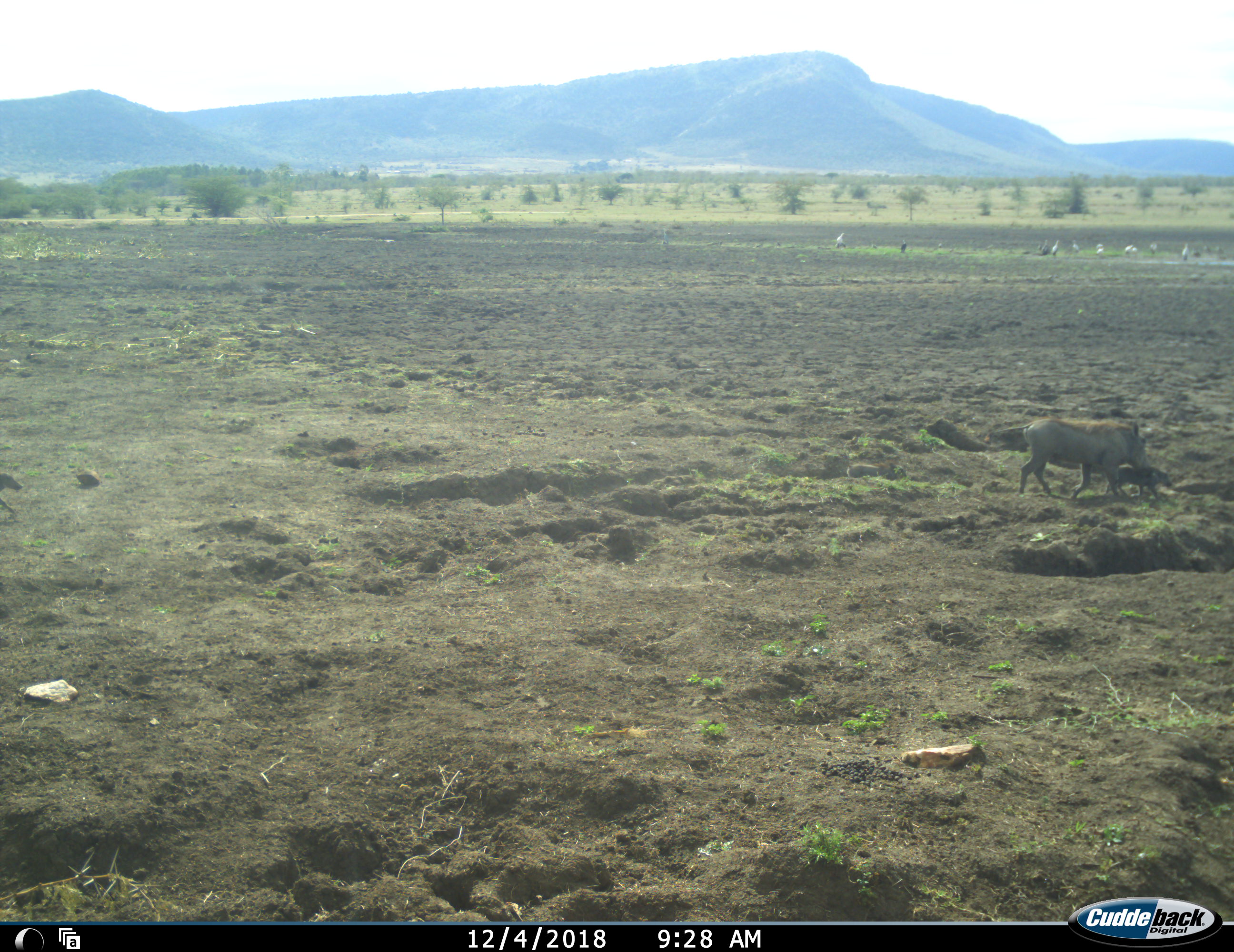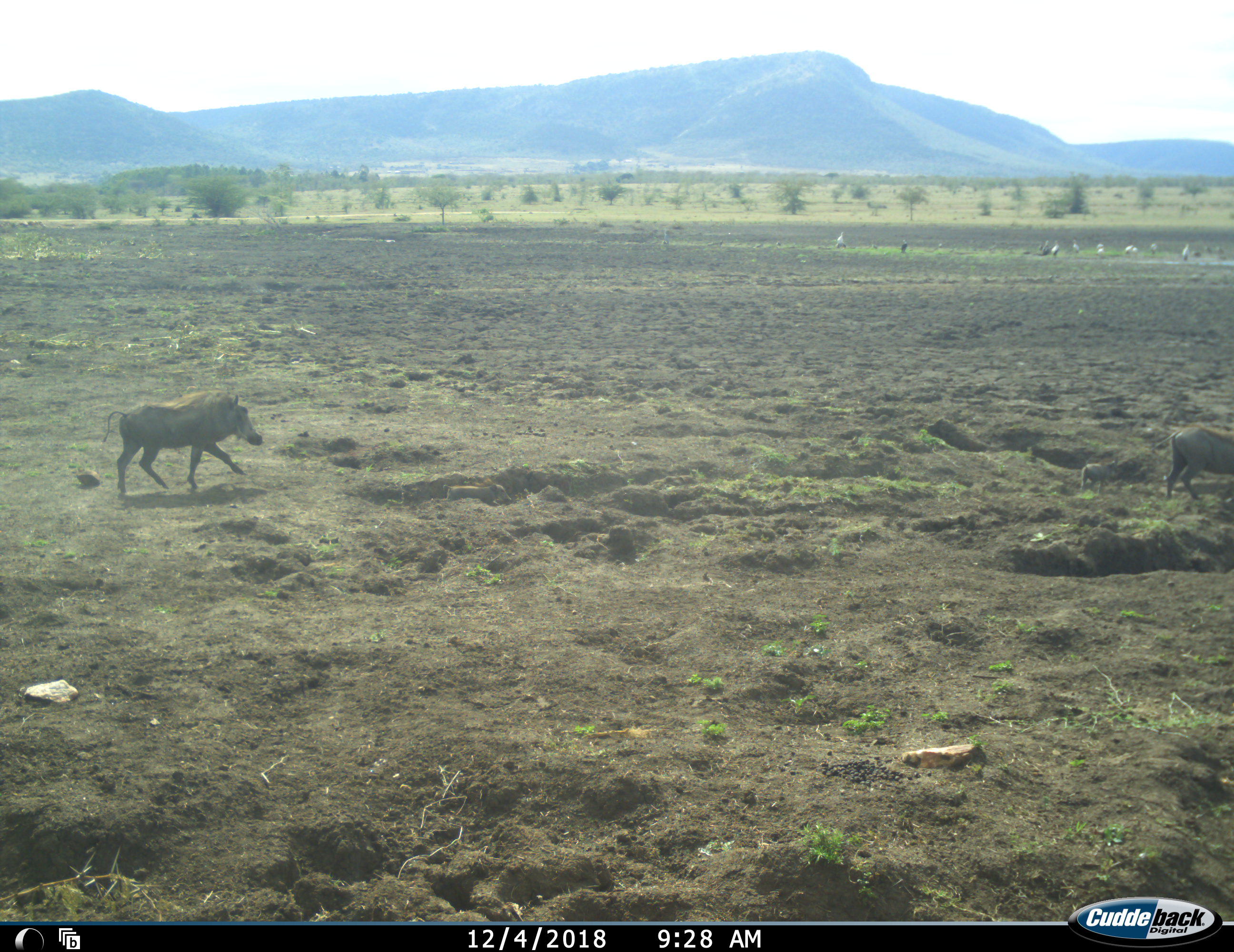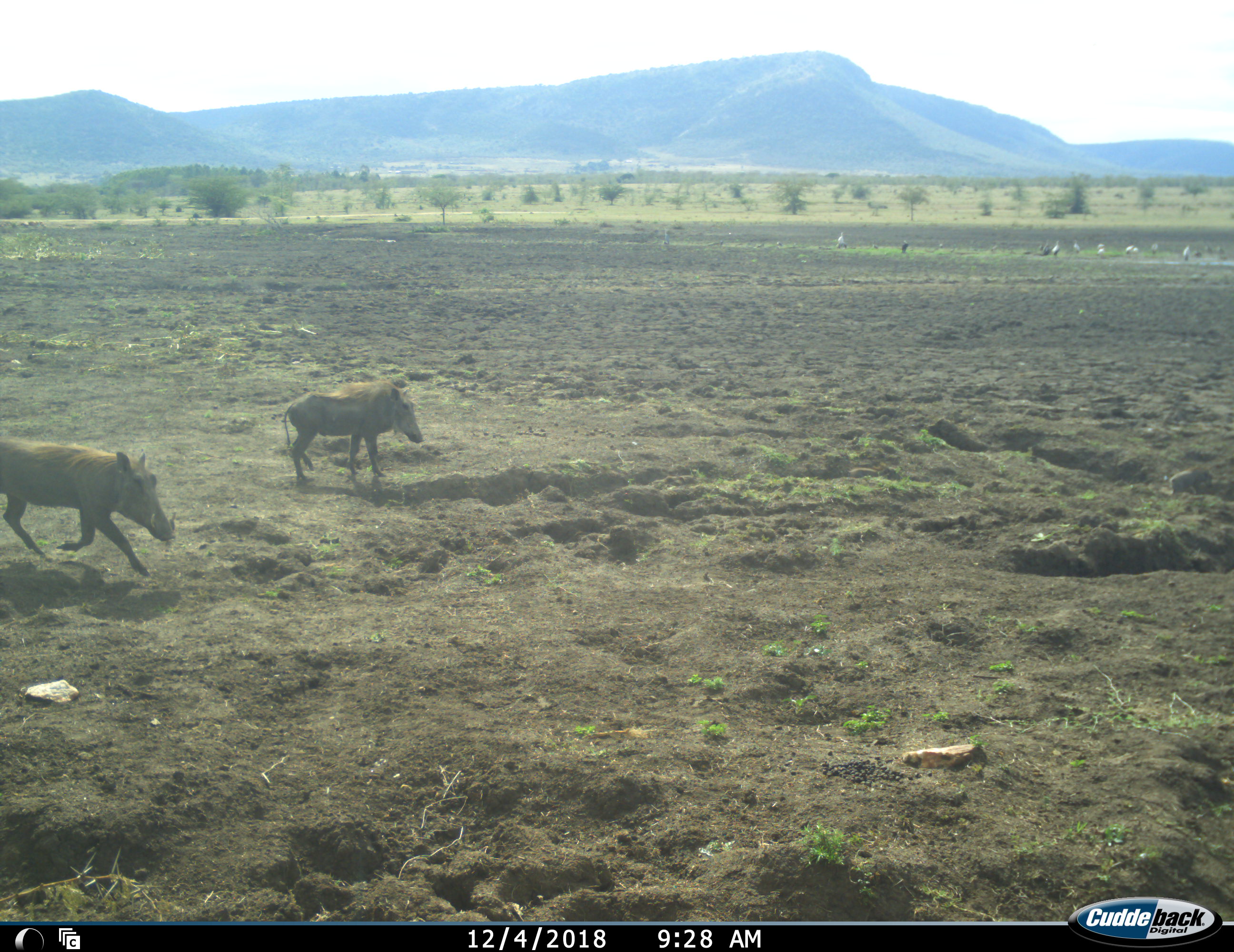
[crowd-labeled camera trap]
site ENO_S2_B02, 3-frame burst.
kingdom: Animalia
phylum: Chordata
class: Mammalia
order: Artiodactyla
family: Suidae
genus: Phacochoerus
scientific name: Phacochoerus africanus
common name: warthog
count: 4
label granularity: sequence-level